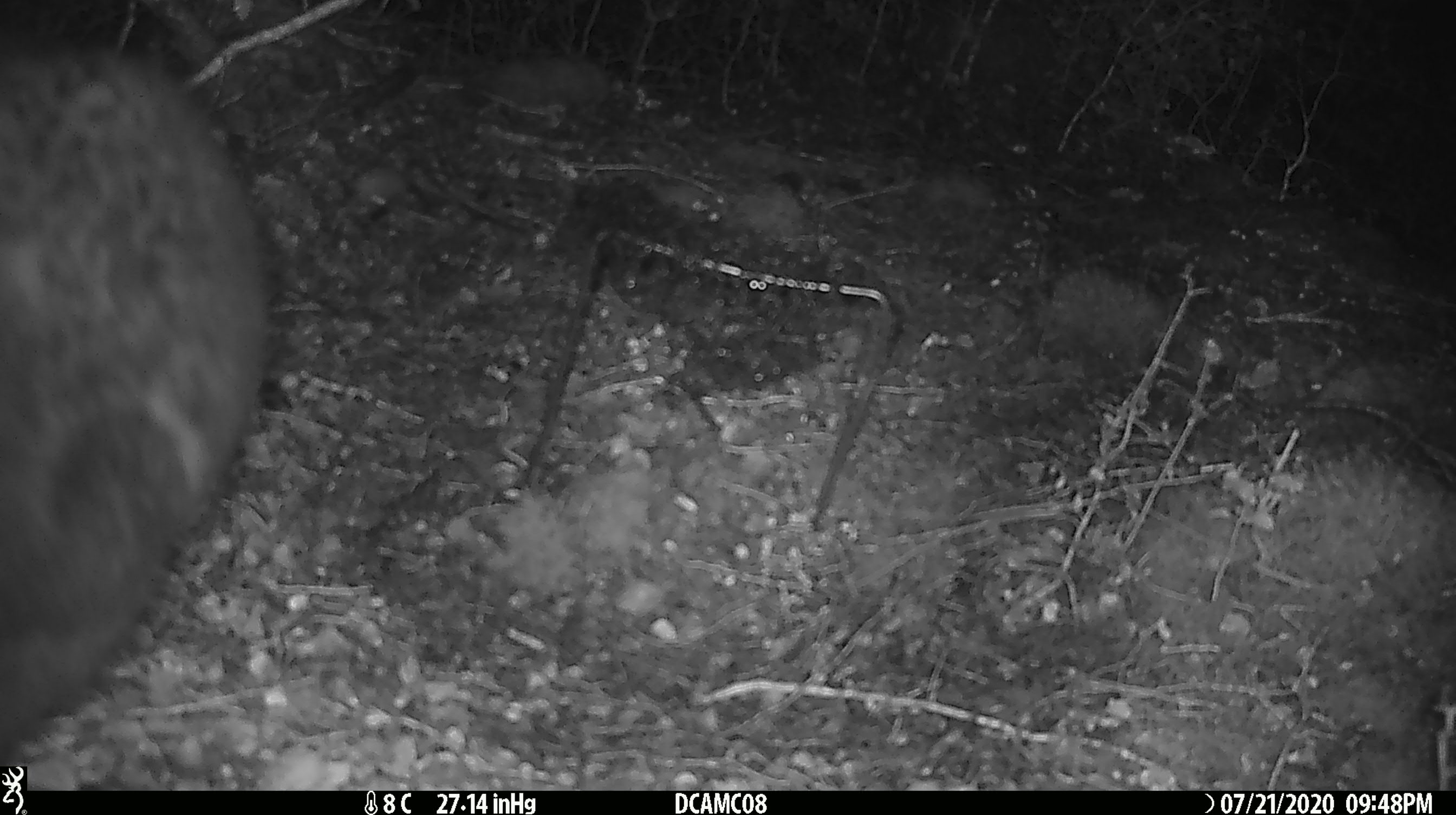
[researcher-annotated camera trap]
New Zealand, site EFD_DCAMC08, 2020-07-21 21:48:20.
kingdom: Animalia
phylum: Chordata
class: Mammalia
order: Diprotodontia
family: Phalangeridae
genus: Trichosurus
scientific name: Trichosurus vulpecula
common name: common brushtail possum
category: possum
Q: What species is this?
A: Possum (common brushtail possum) (Trichosurus vulpecula).